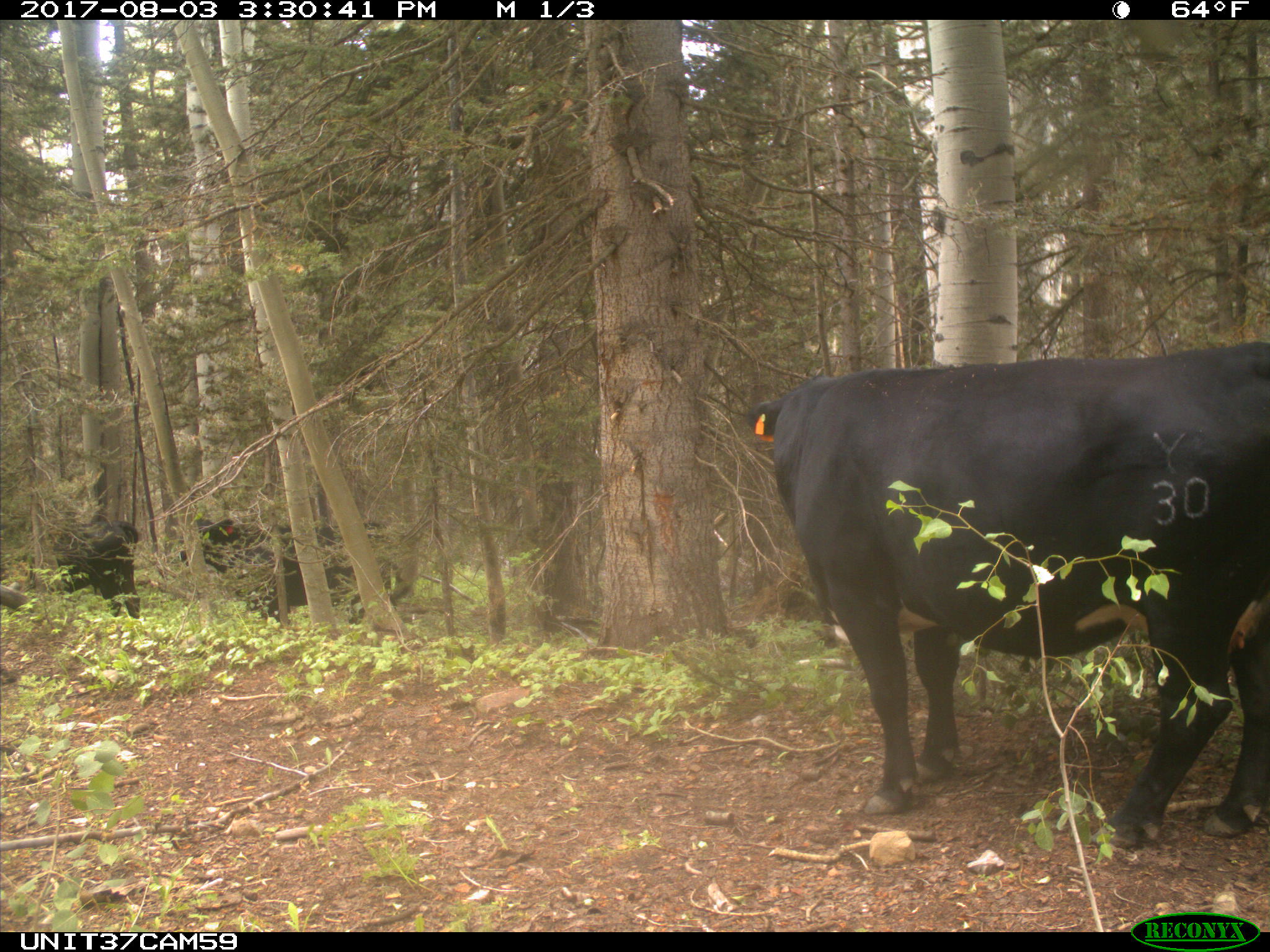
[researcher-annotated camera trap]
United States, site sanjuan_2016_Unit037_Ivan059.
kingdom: Animalia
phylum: Chordata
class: Mammalia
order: Artiodactyla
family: Bovidae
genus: Bos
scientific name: Bos taurus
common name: domestic cow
Bos taurus (domestic cow).